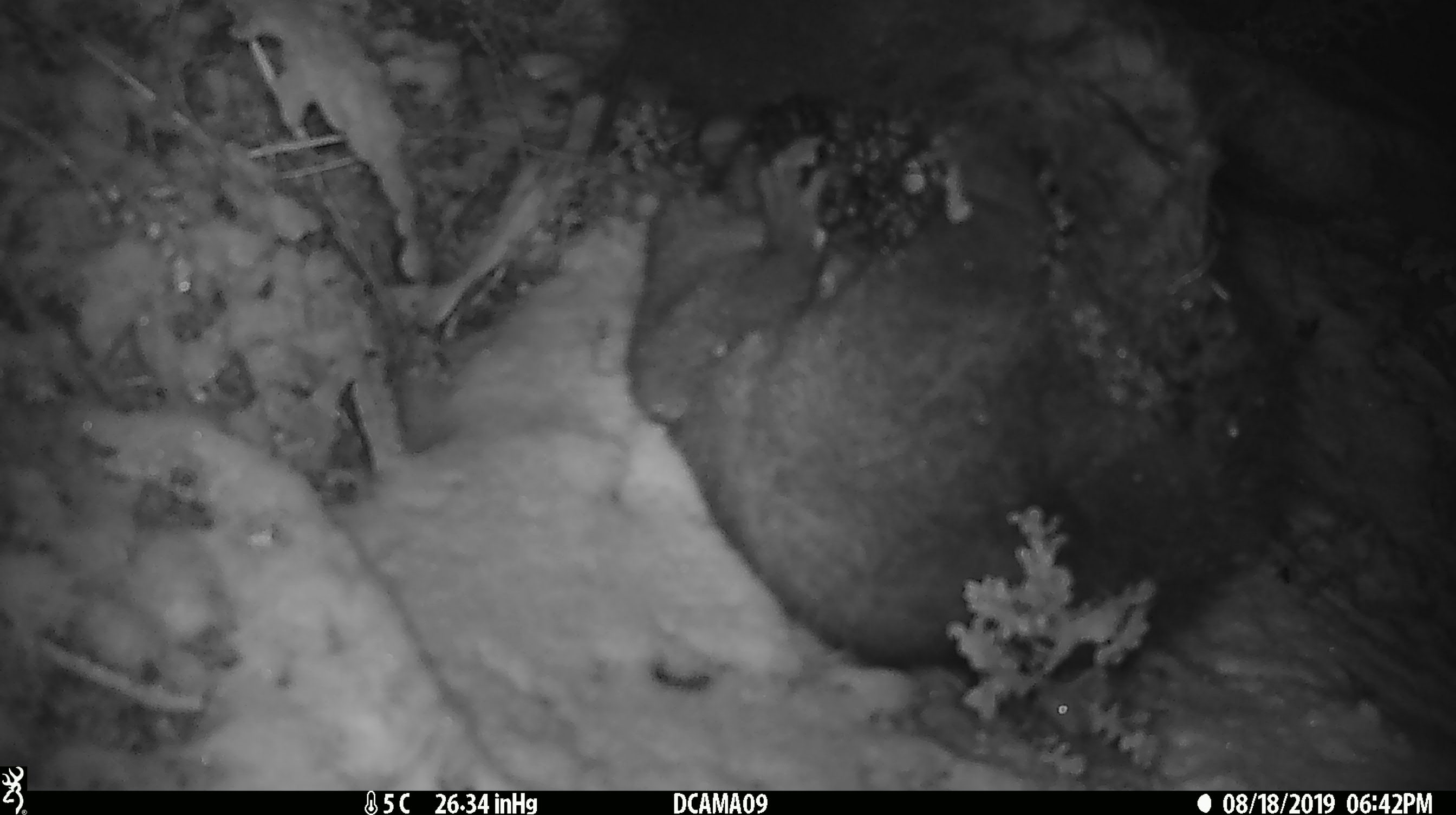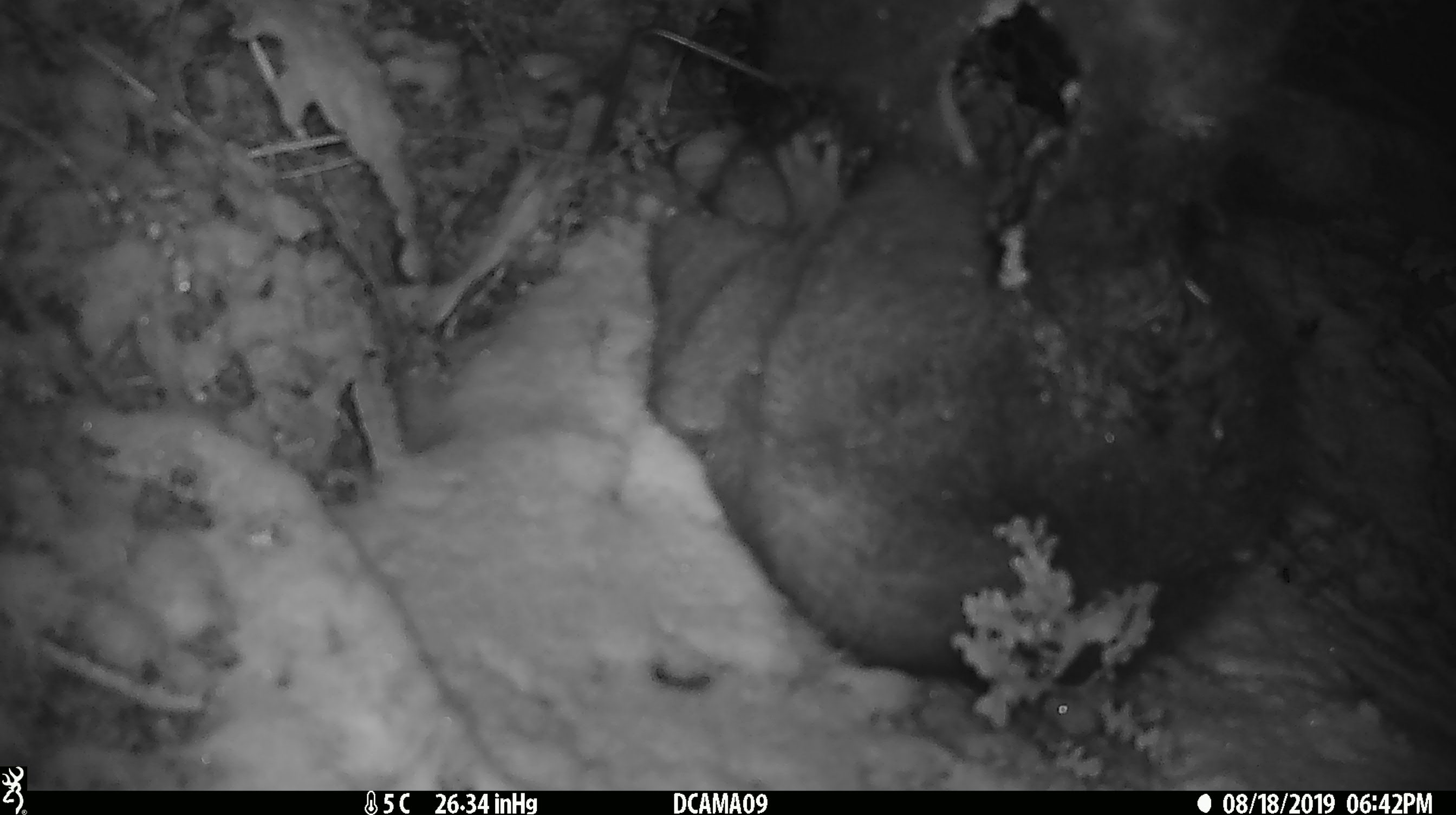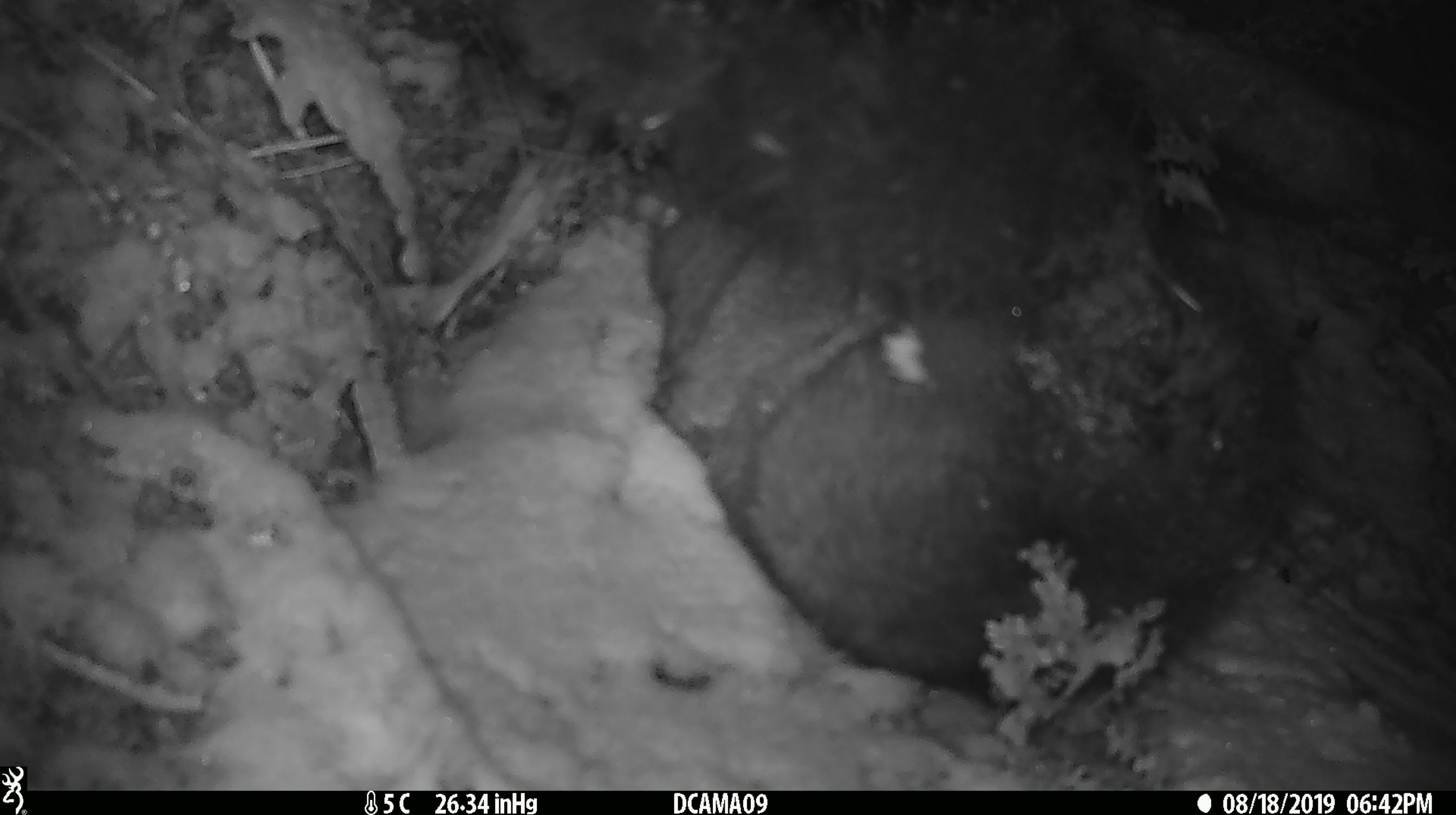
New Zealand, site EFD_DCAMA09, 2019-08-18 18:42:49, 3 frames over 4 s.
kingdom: Animalia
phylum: Chordata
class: Mammalia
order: Diprotodontia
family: Phalangeridae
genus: Trichosurus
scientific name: Trichosurus vulpecula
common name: common brushtail possum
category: possum